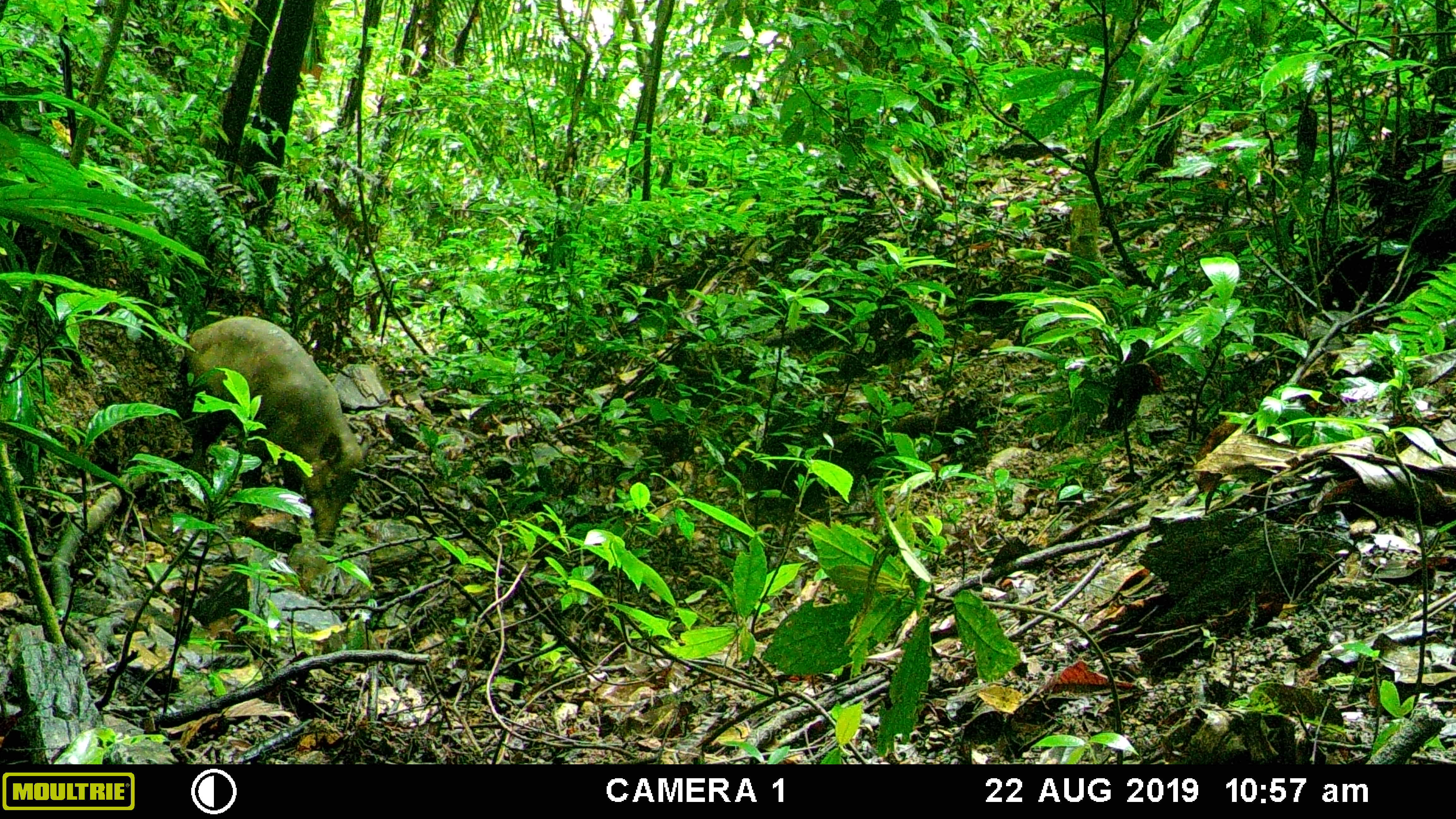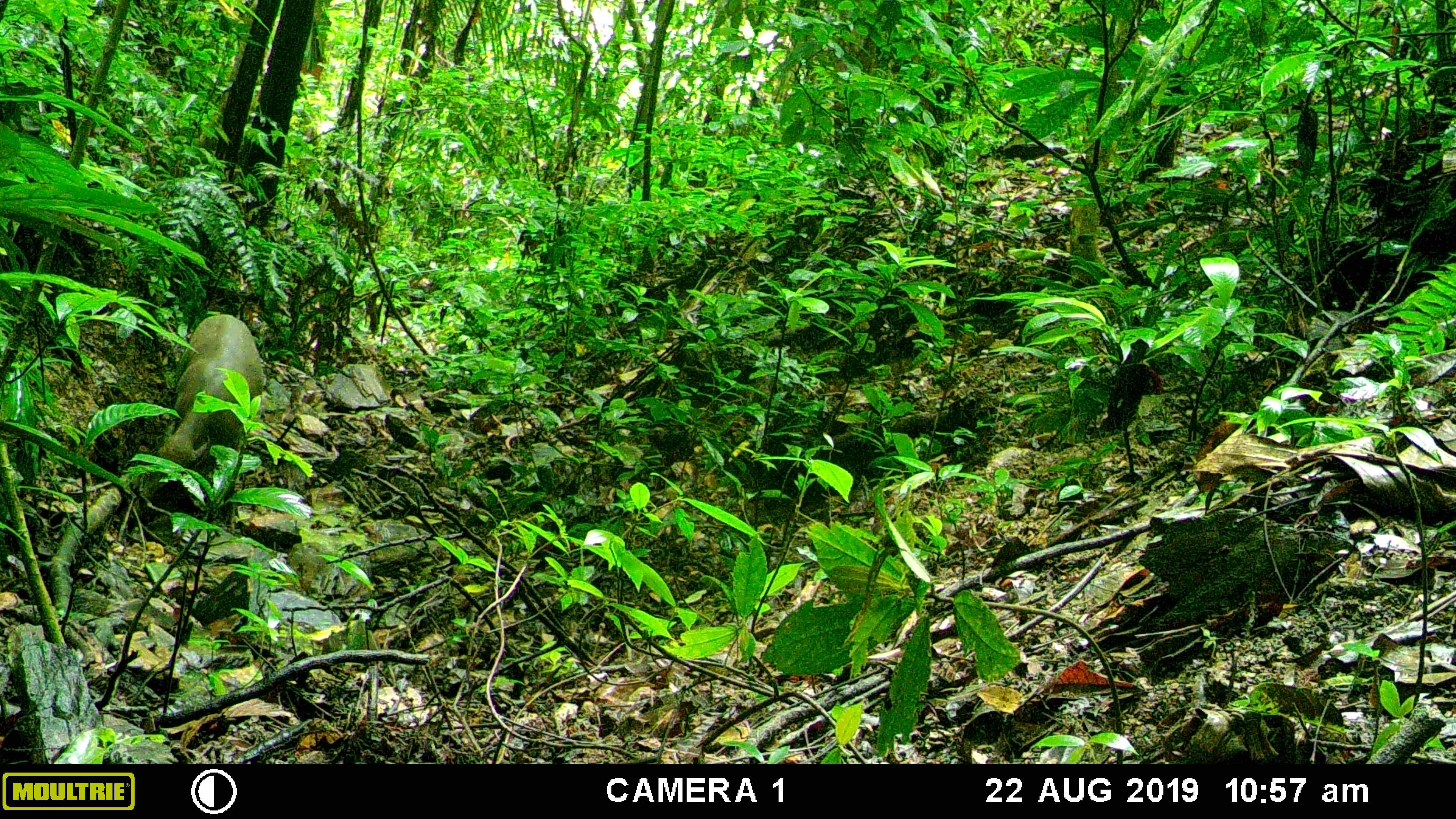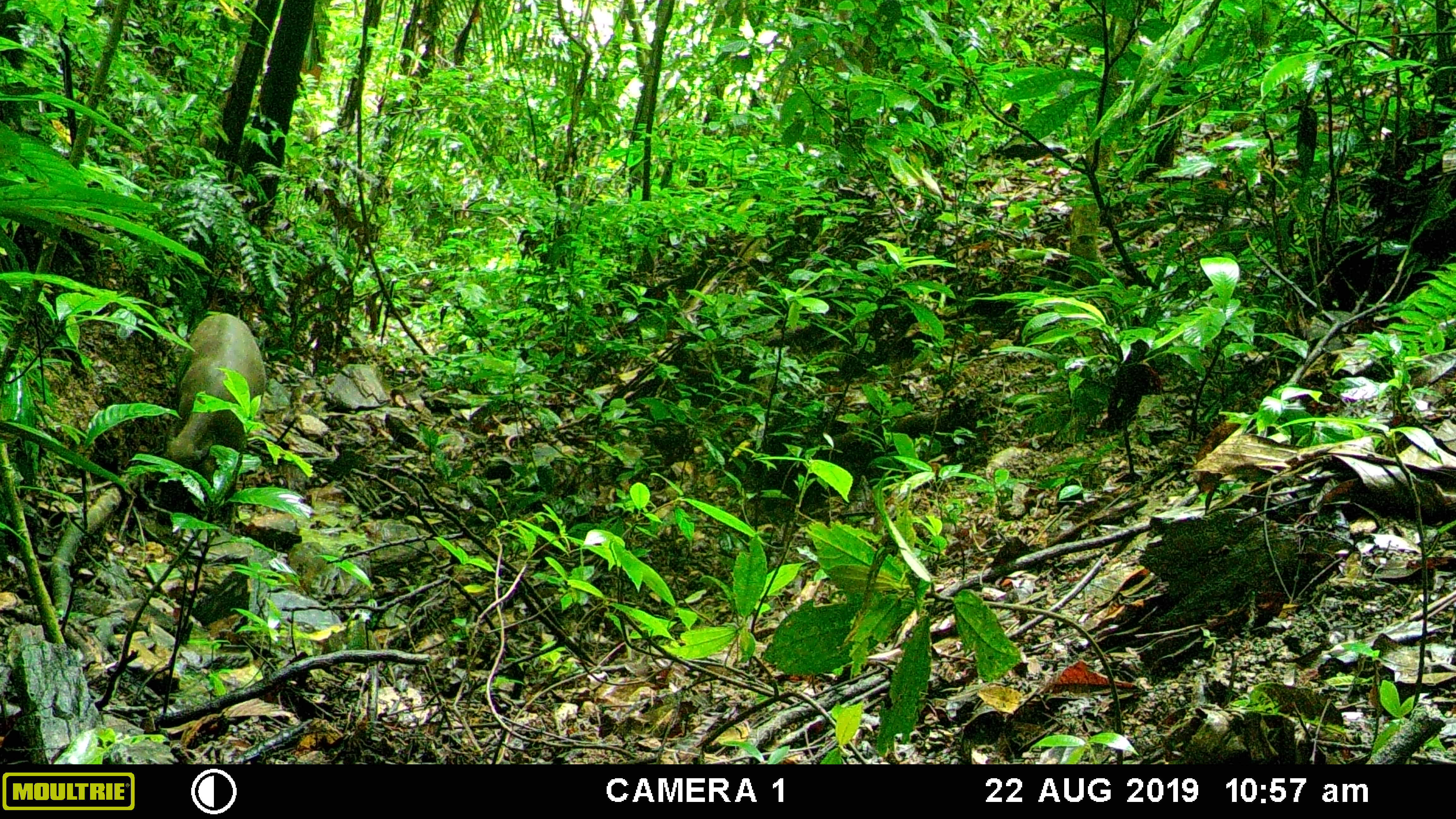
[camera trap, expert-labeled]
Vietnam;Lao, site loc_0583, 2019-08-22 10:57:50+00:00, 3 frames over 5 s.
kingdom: Animalia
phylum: Chordata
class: Mammalia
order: Artiodactyla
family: Suidae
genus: Sus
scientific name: Sus scrofa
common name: eurasian wild pig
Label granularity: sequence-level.